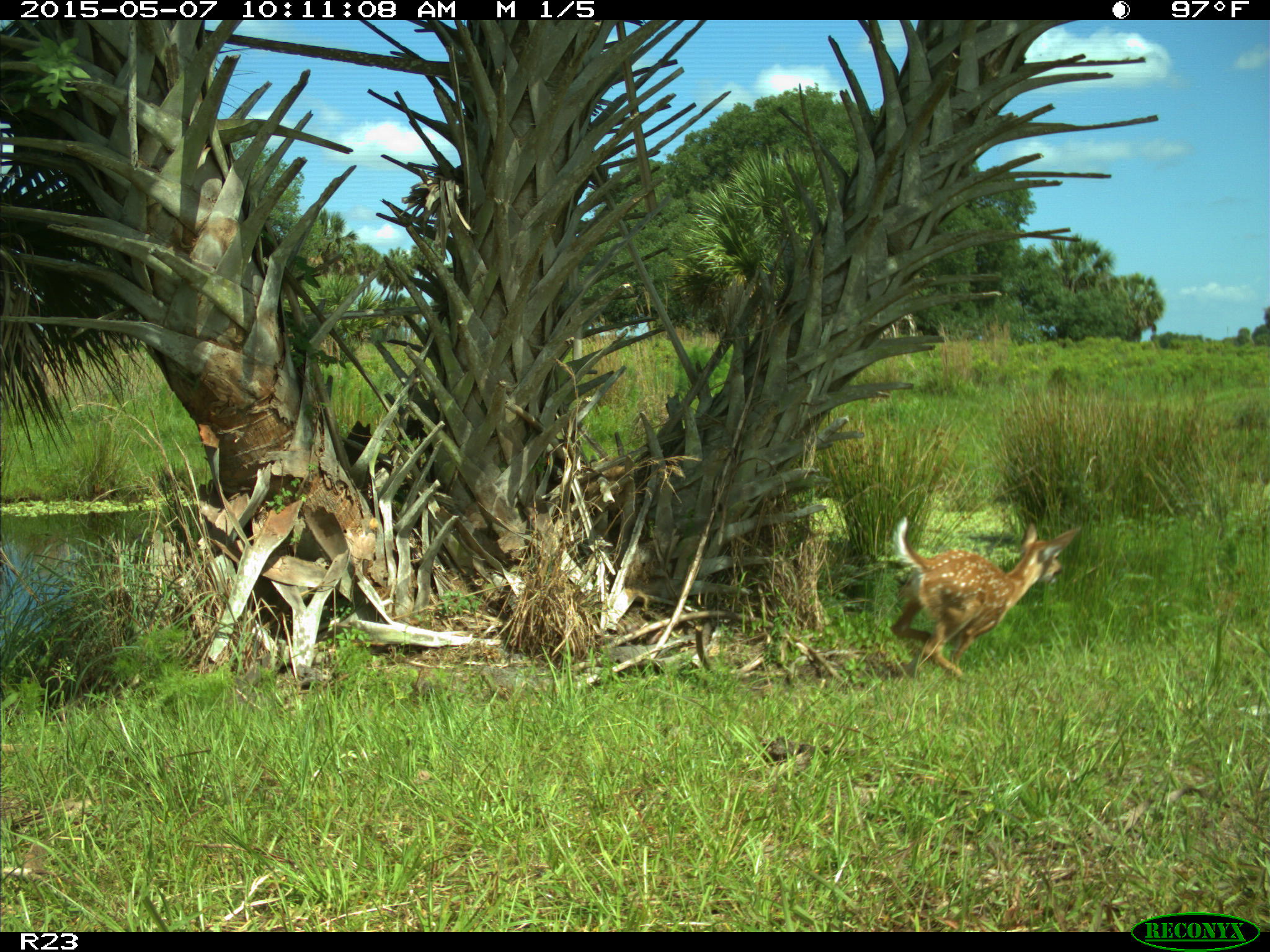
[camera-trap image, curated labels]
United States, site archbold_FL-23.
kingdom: Animalia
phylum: Chordata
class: Mammalia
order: Artiodactyla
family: Bovidae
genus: Bos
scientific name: Bos taurus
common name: domestic cow